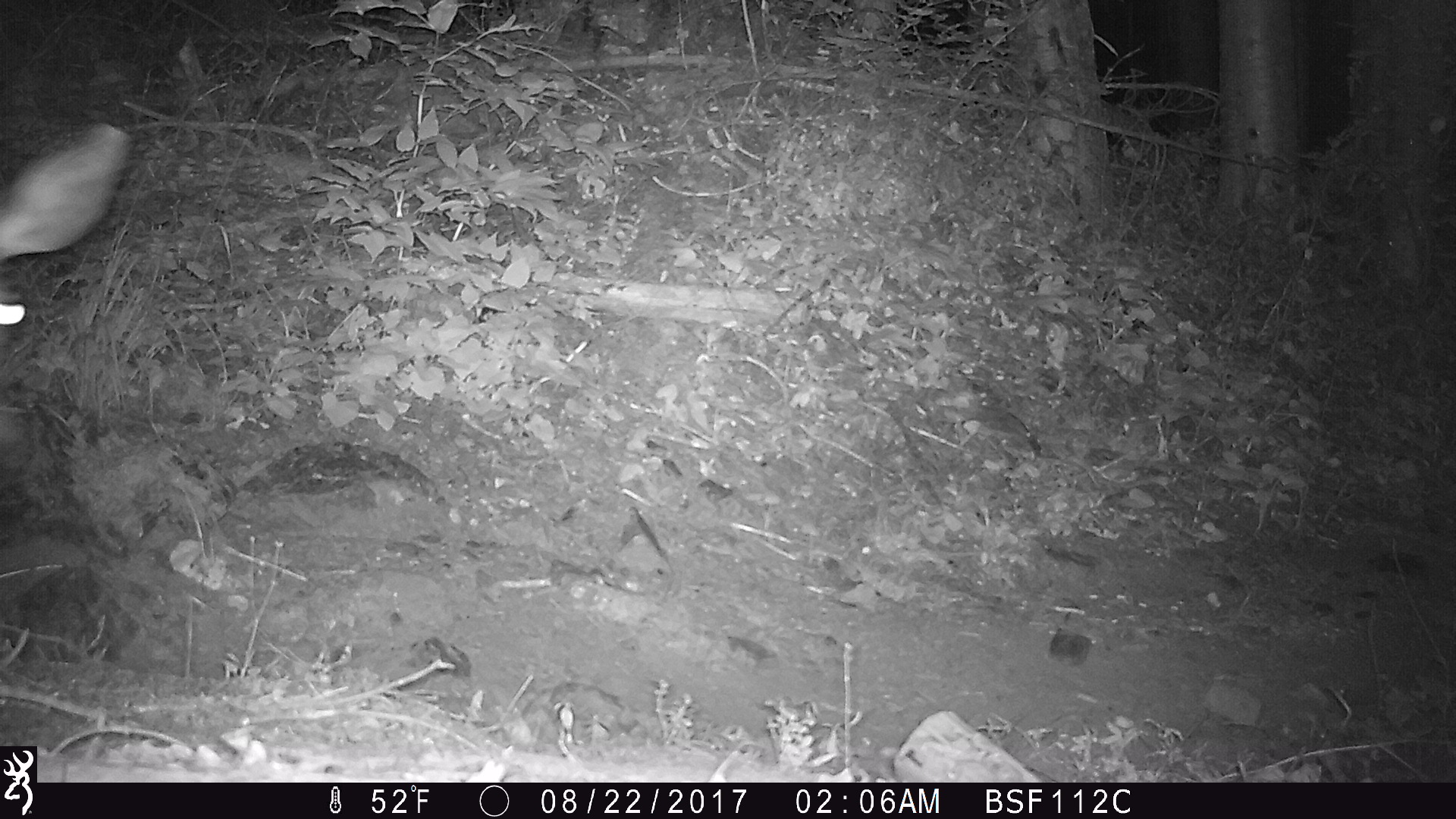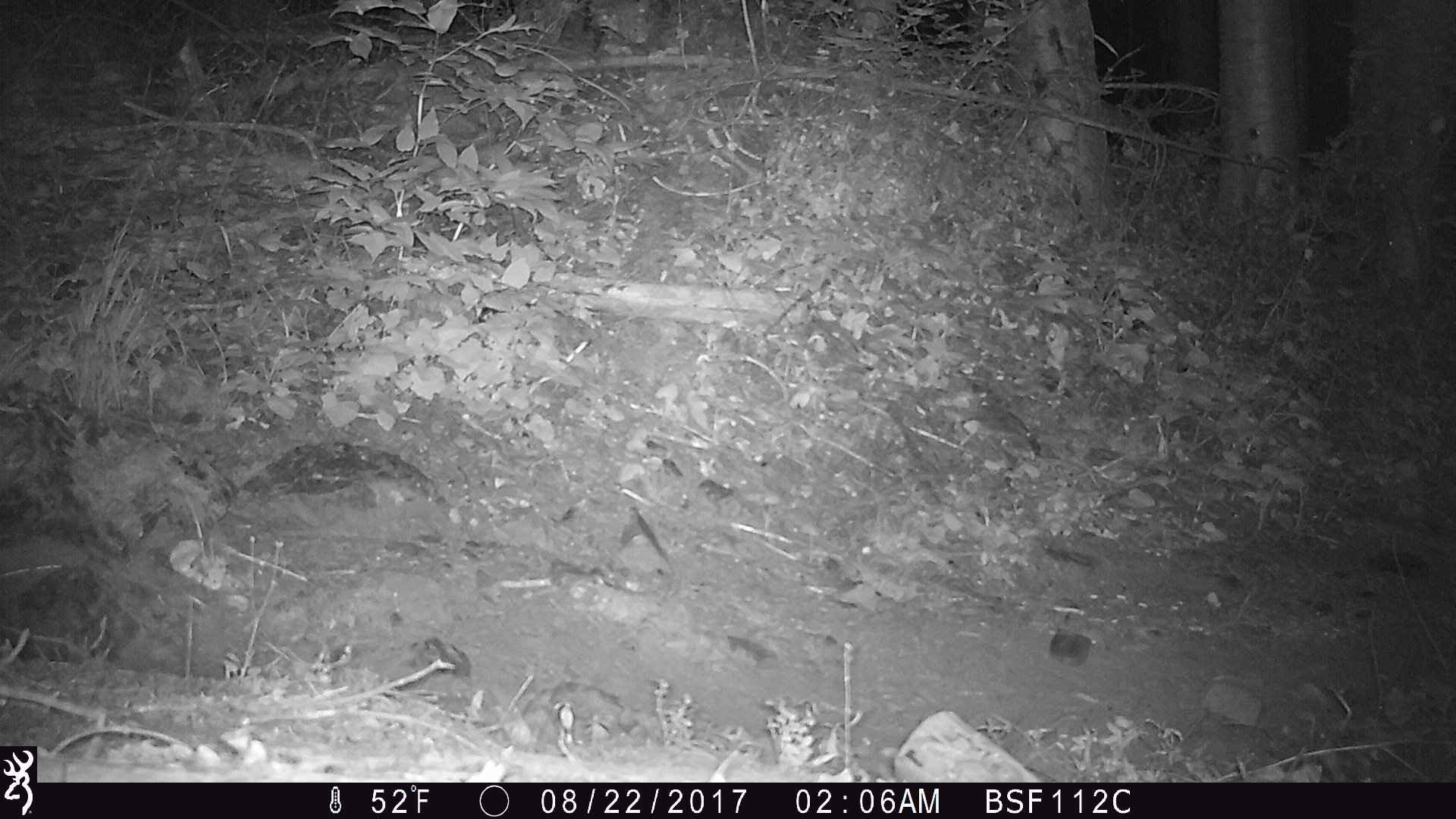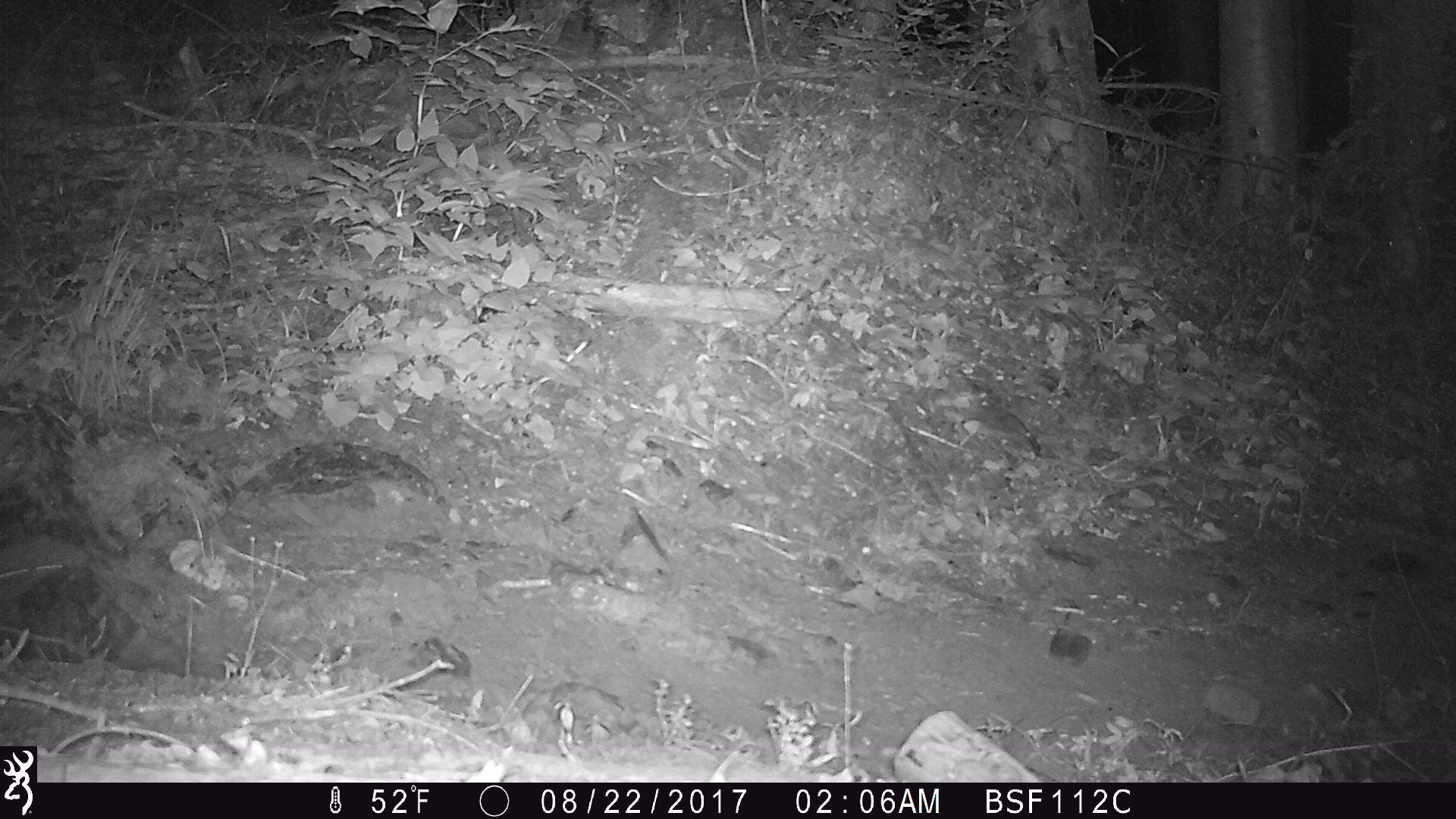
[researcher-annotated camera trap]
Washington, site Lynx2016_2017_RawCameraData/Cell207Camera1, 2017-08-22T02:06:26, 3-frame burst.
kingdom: Animalia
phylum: Chordata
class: Mammalia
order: Artiodactyla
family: Cervidae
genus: Odocoileus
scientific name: Odocoileus hemionus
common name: mule deer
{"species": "Odocoileus hemionus (mule deer)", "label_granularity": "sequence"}